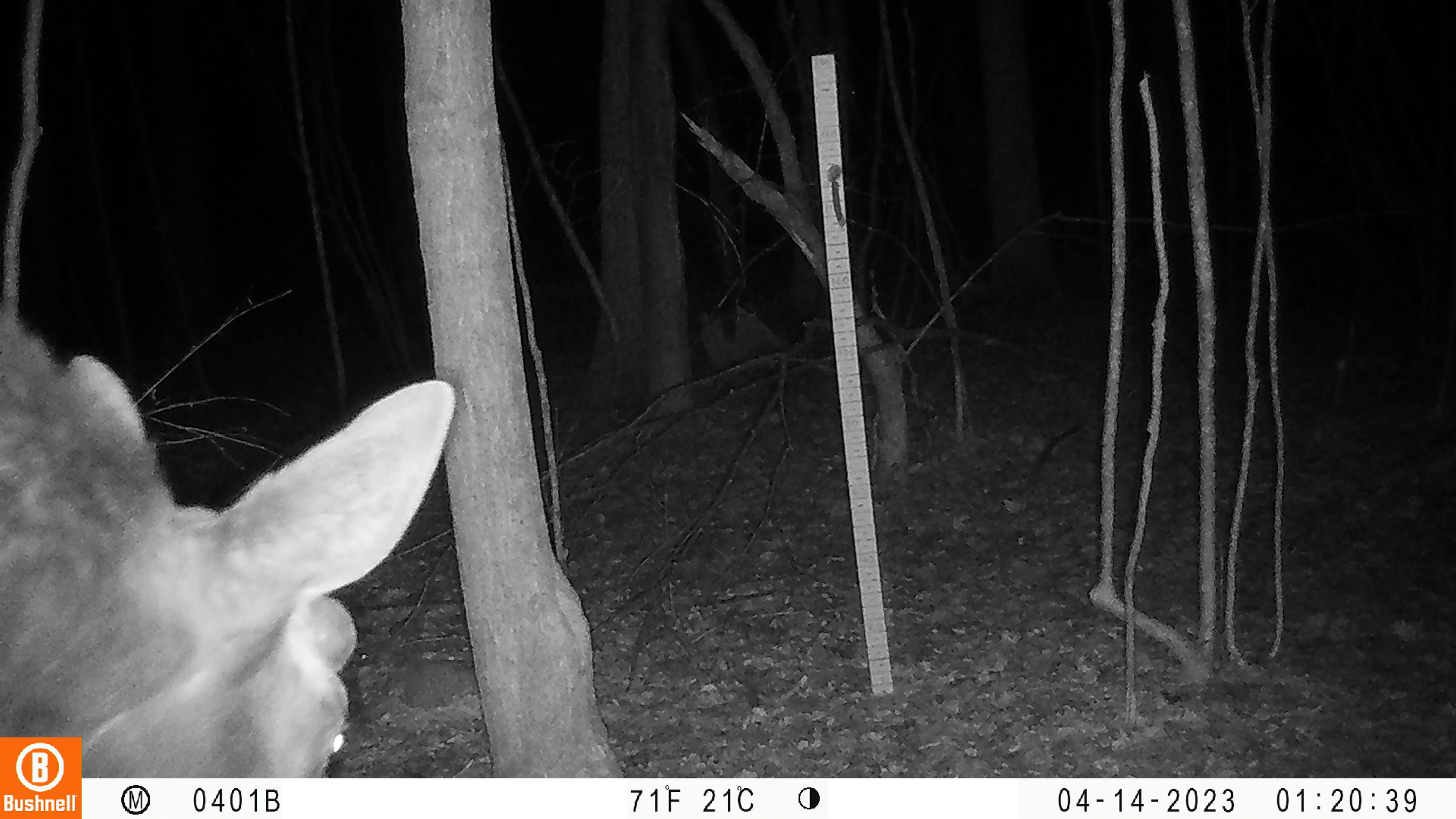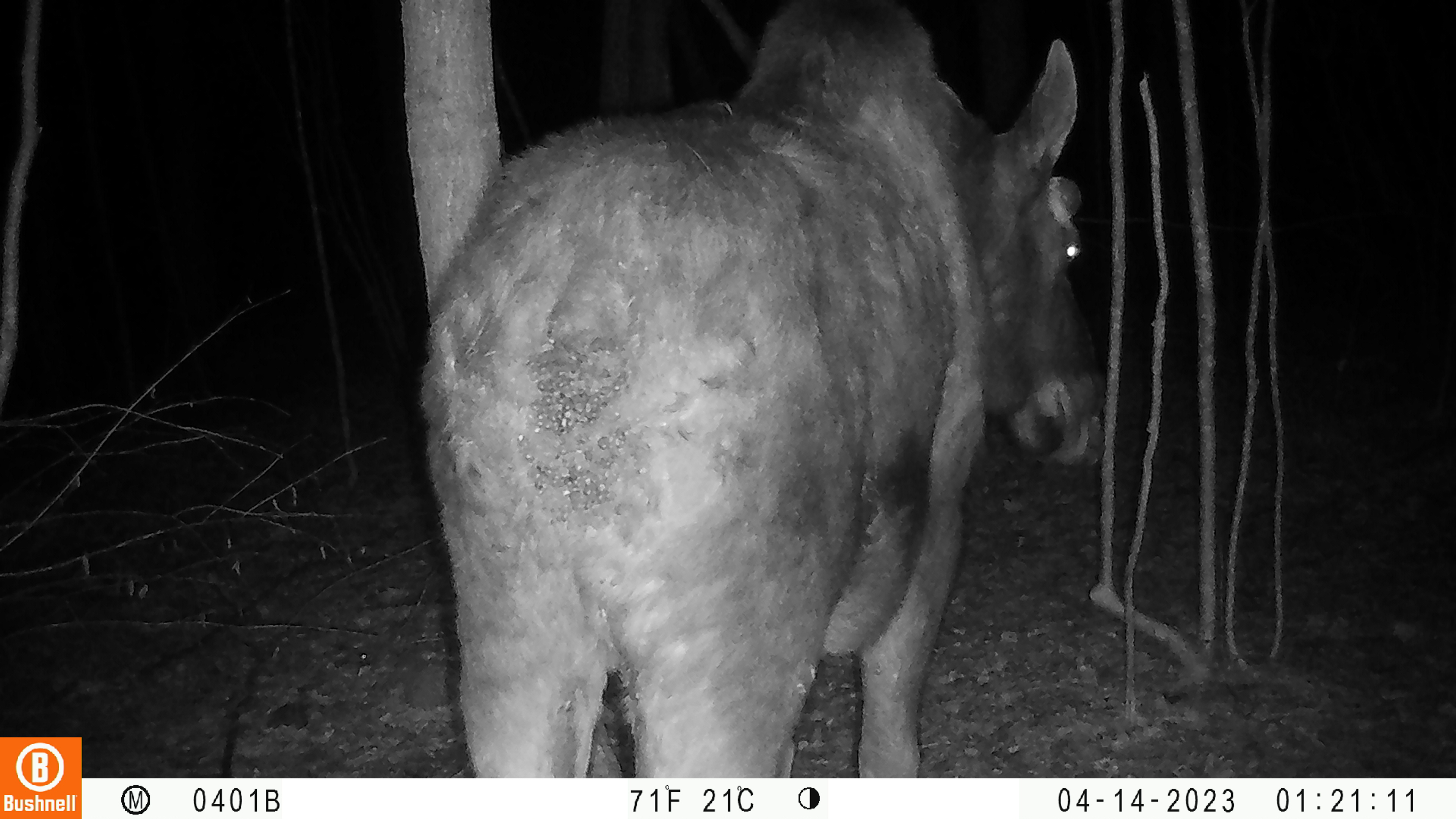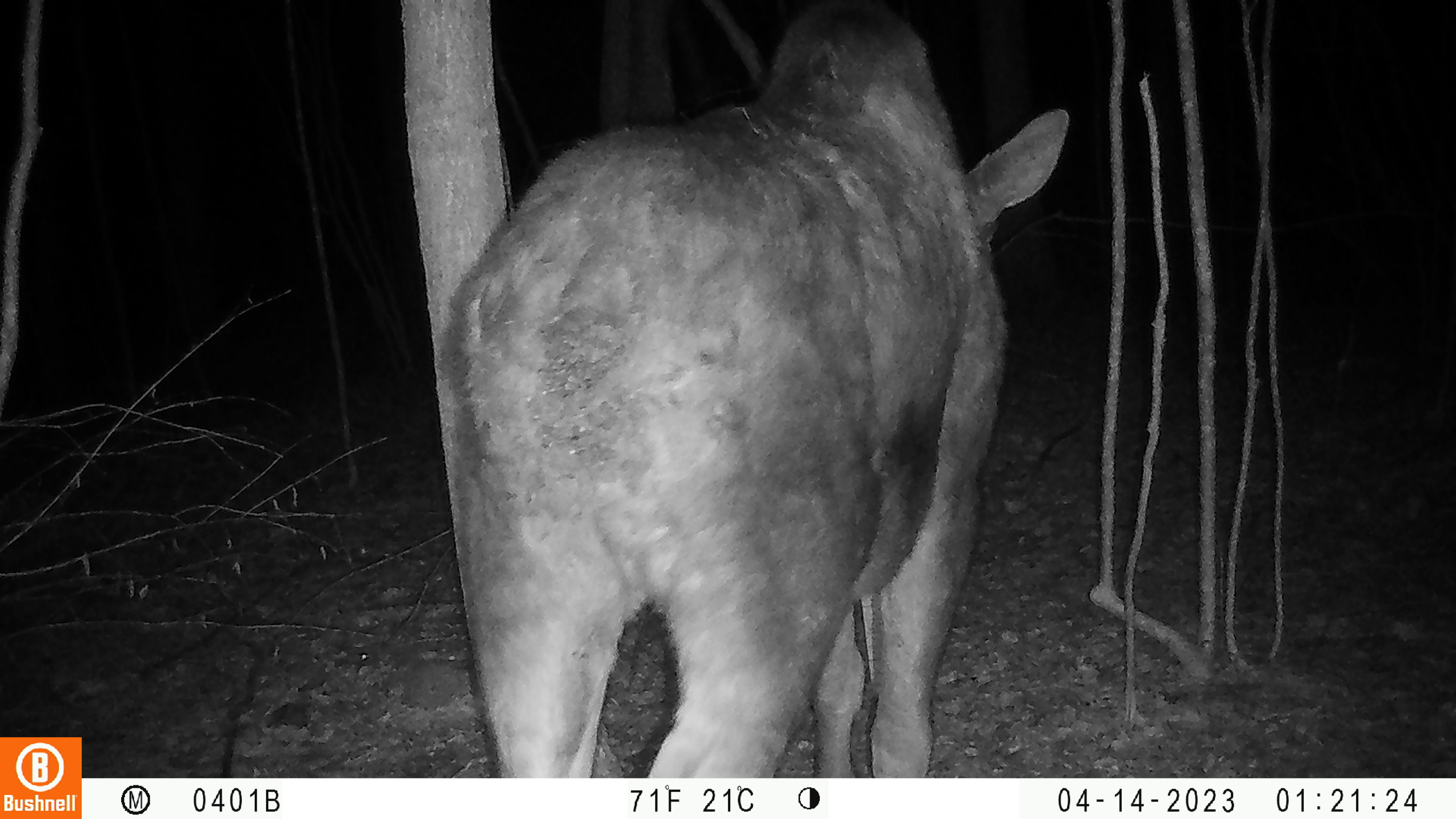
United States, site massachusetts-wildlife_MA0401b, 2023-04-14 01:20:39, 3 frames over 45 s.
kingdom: Animalia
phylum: Chordata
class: Mammalia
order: Artiodactyla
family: Cervidae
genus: Alces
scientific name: Alces alces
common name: moose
Moose (Alces alces).